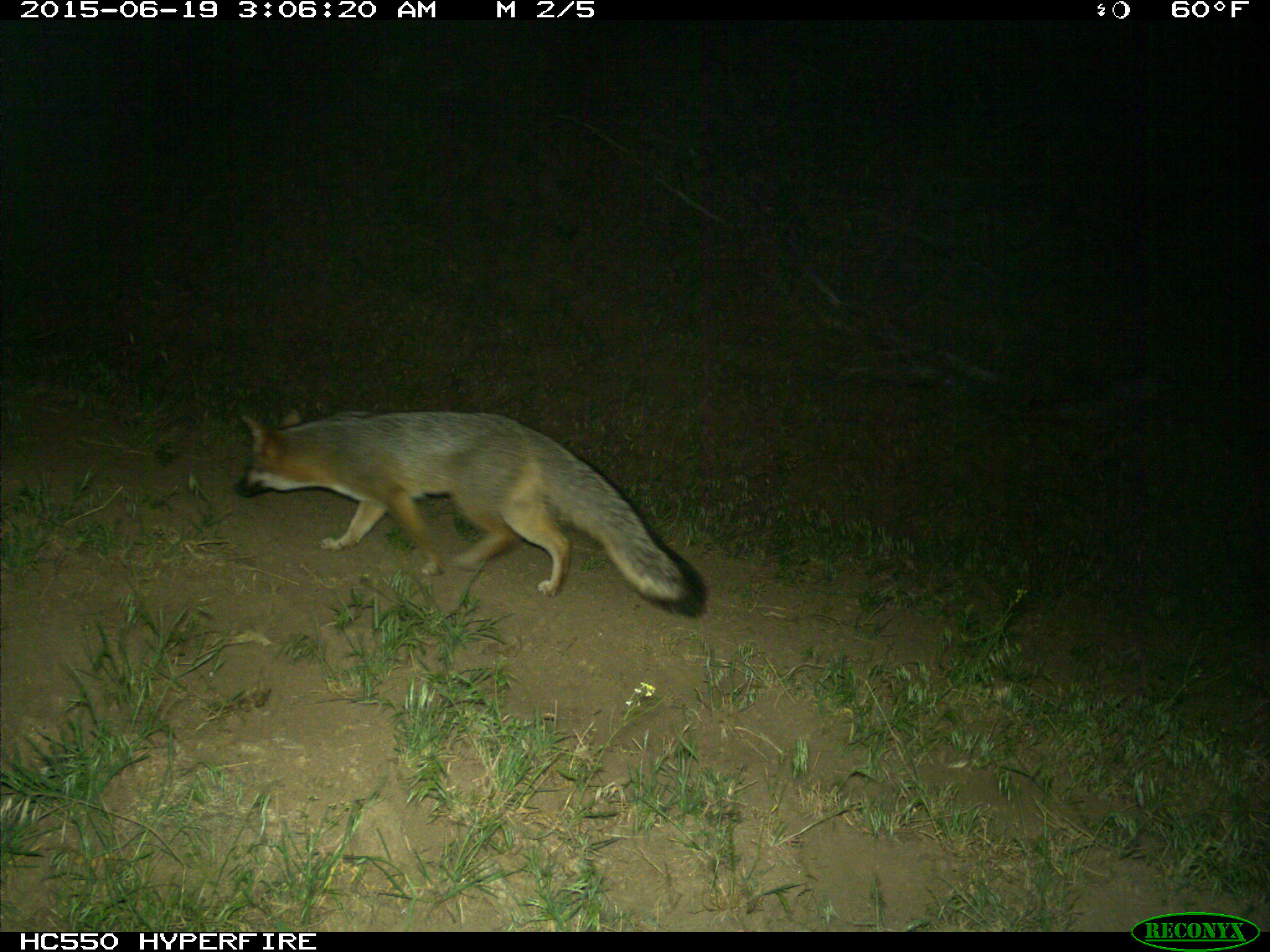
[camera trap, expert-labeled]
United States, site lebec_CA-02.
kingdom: Animalia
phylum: Chordata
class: Mammalia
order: Carnivora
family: Canidae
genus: Urocyon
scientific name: Urocyon cinereoargenteus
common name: gray fox